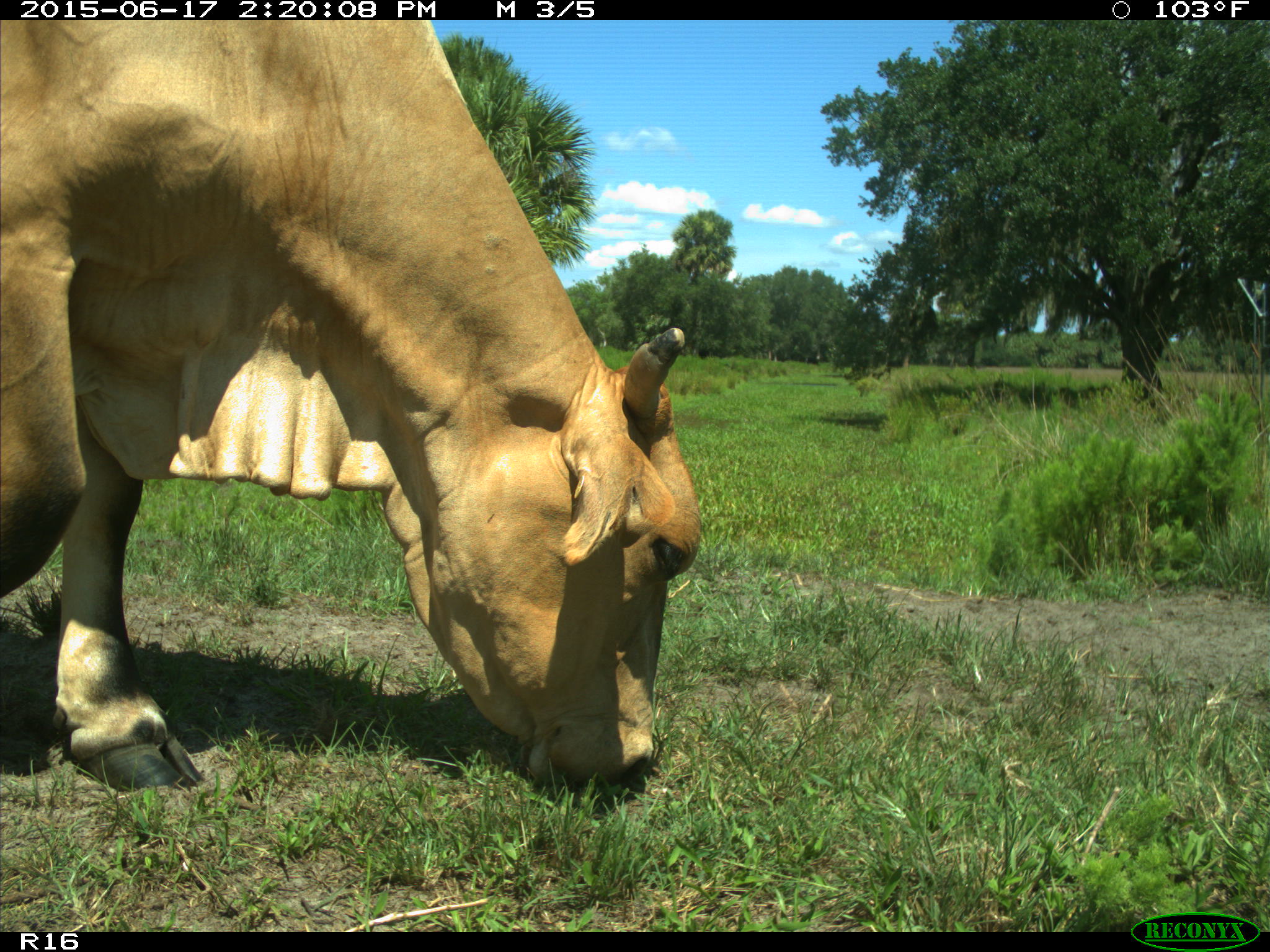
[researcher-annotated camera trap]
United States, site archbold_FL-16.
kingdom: Animalia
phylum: Chordata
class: Mammalia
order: Artiodactyla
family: Bovidae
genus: Bos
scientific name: Bos taurus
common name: domestic cow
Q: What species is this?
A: Bos taurus (domestic cow).